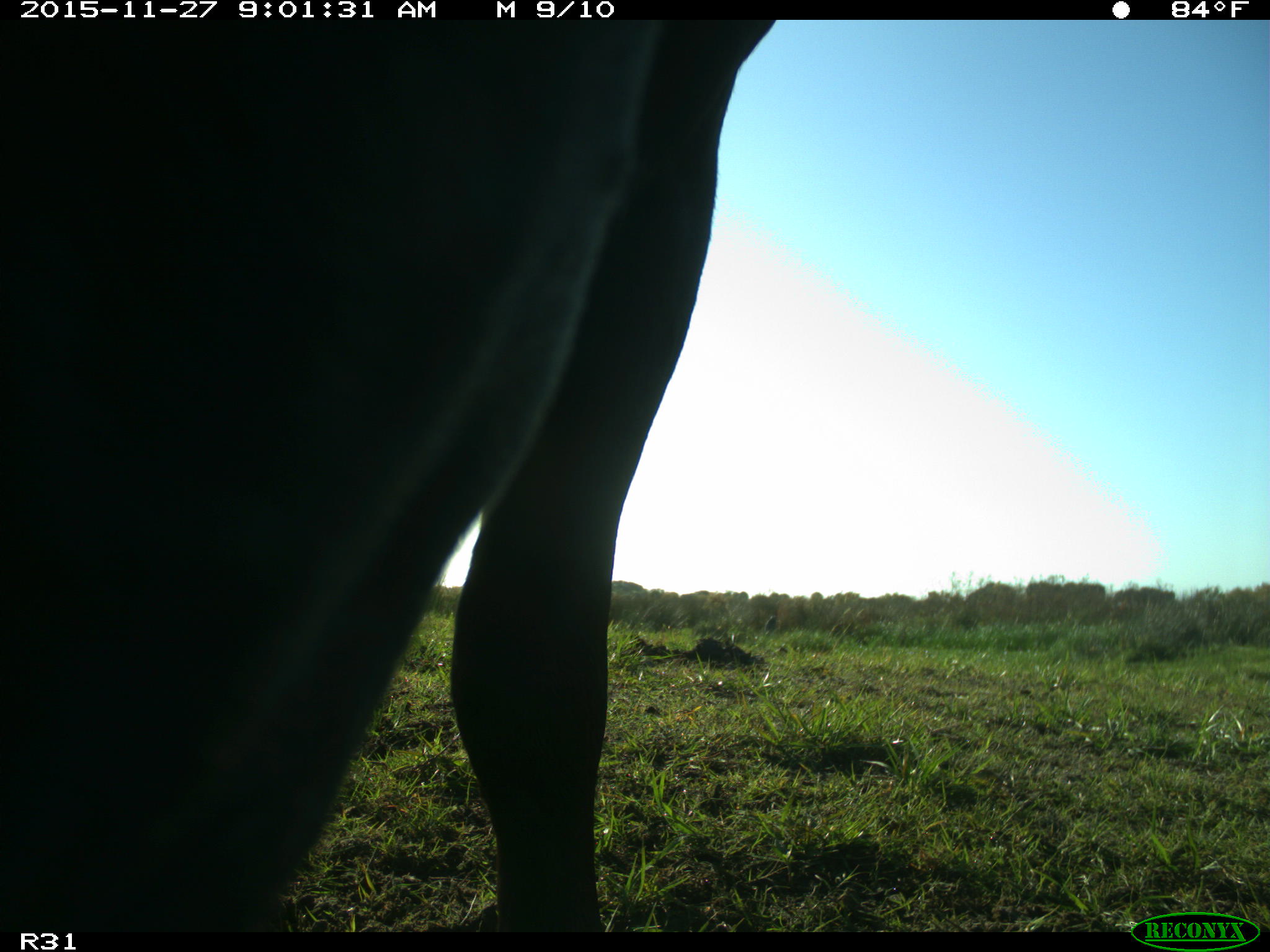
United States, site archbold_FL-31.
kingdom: Animalia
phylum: Chordata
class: Mammalia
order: Artiodactyla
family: Bovidae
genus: Bos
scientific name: Bos taurus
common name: domestic cow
Bos taurus (domestic cow).